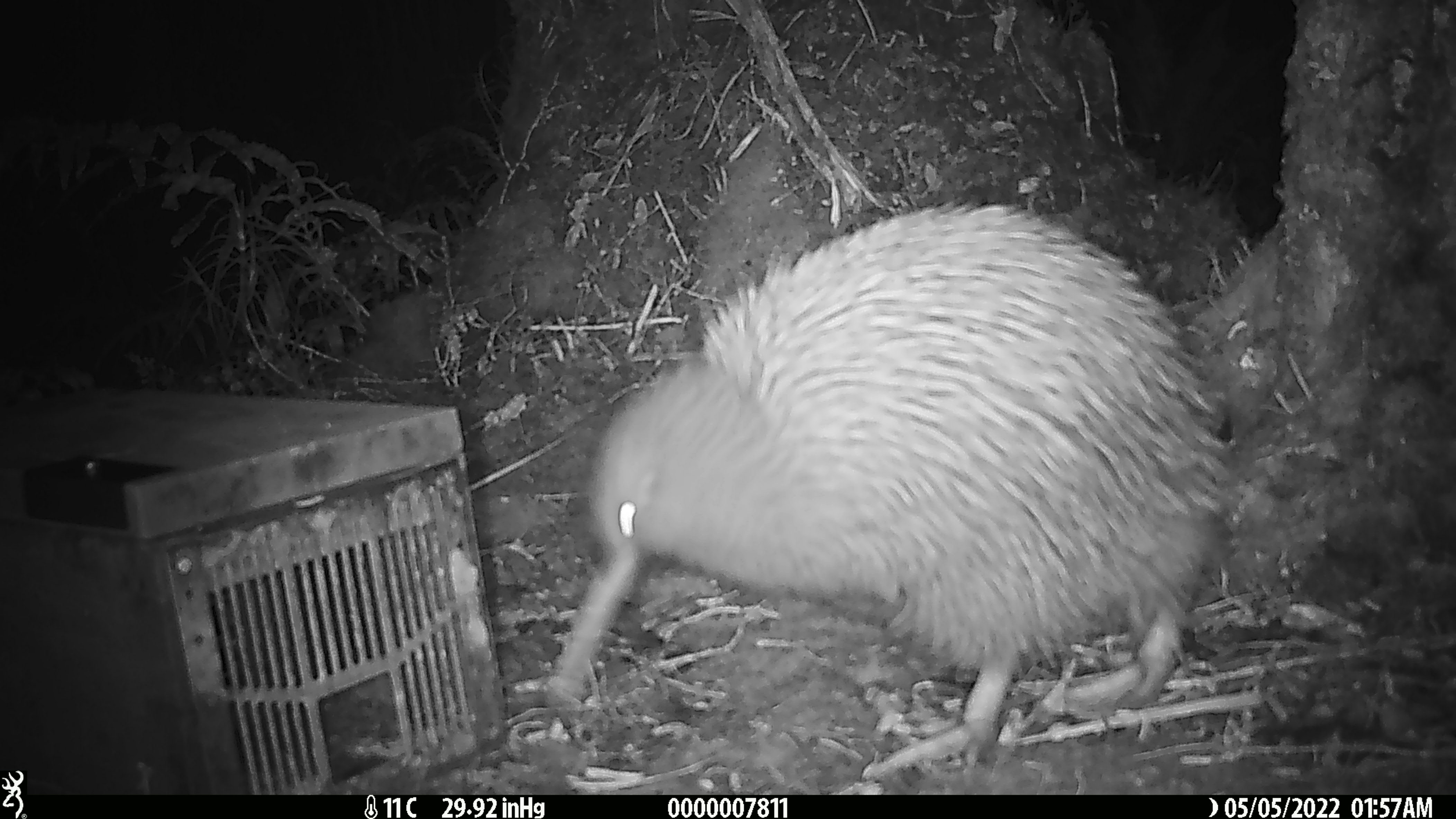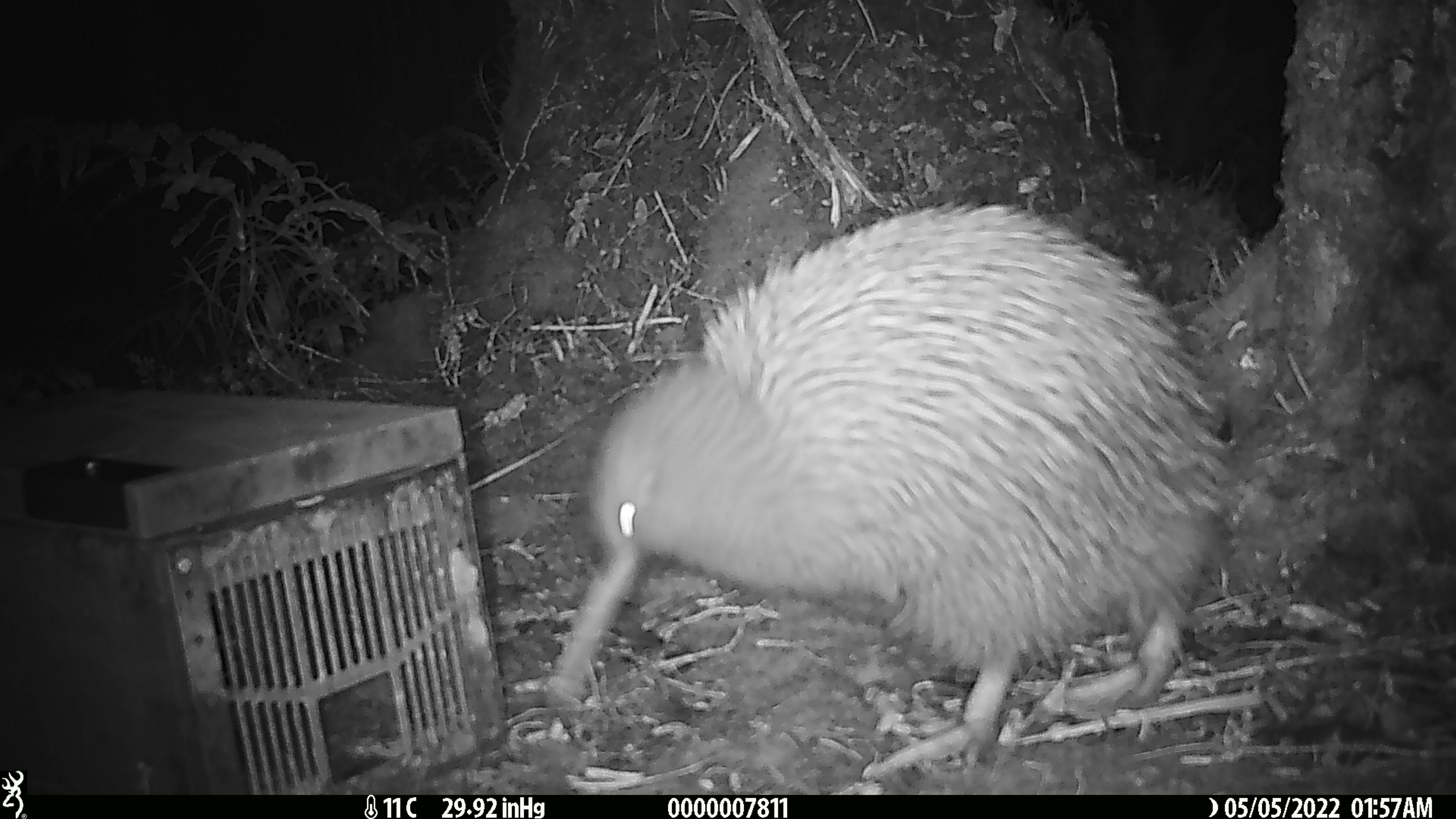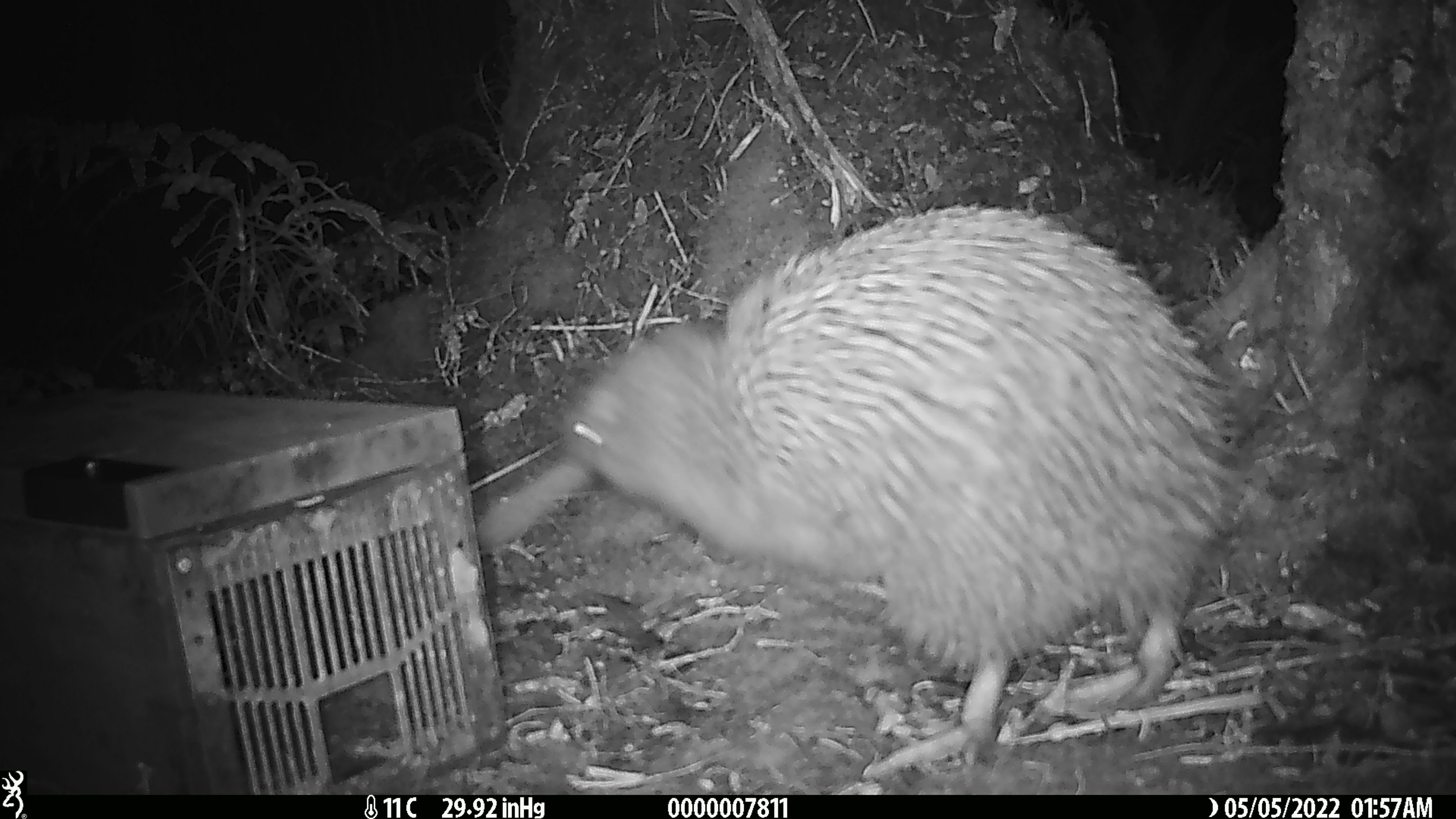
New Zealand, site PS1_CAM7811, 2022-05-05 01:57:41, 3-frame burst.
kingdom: Animalia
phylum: Chordata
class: Aves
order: Apterygiformes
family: Apterygidae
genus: Apteryx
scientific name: Apteryx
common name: kiwi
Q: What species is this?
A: Kiwi (Apteryx).